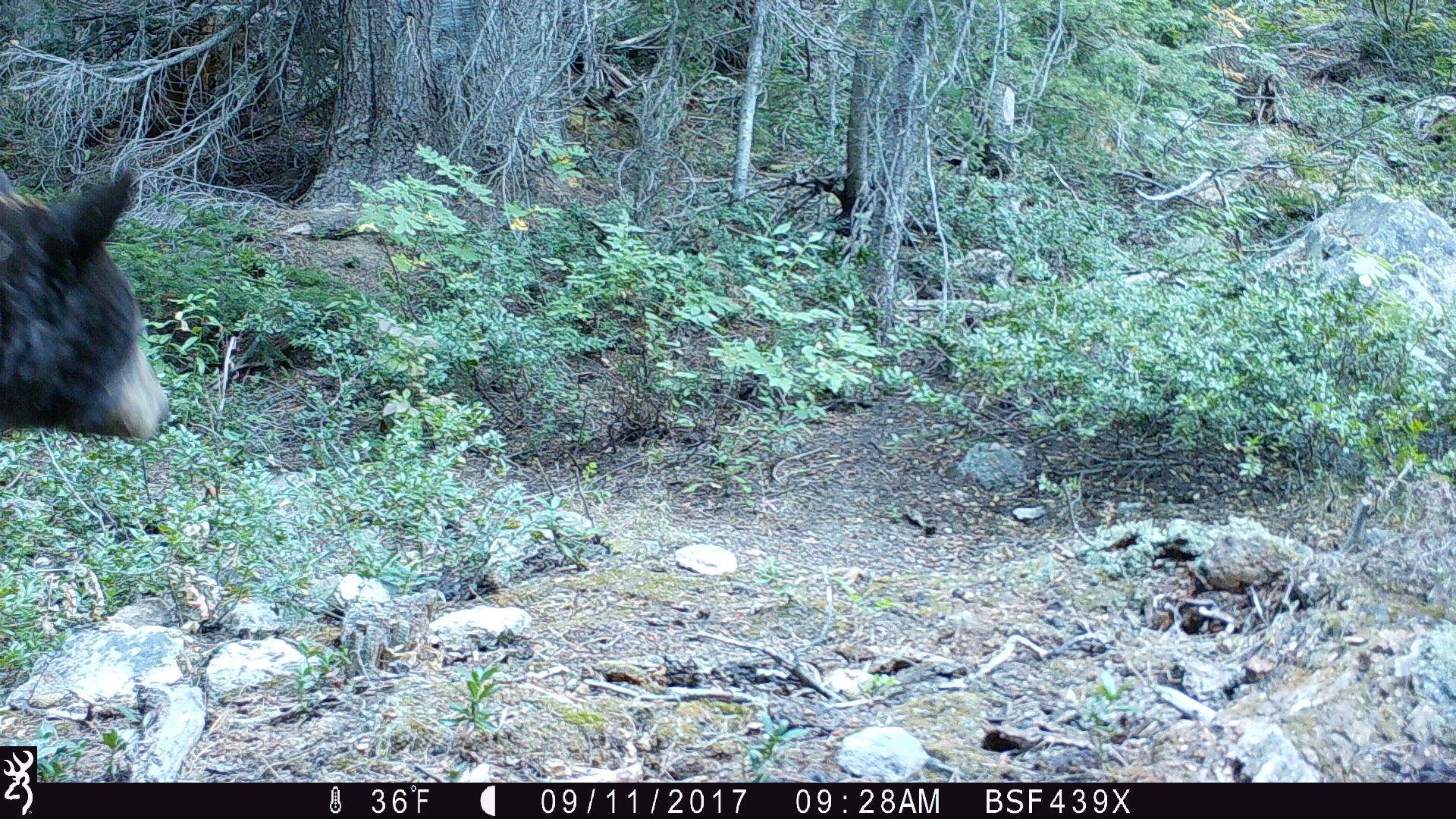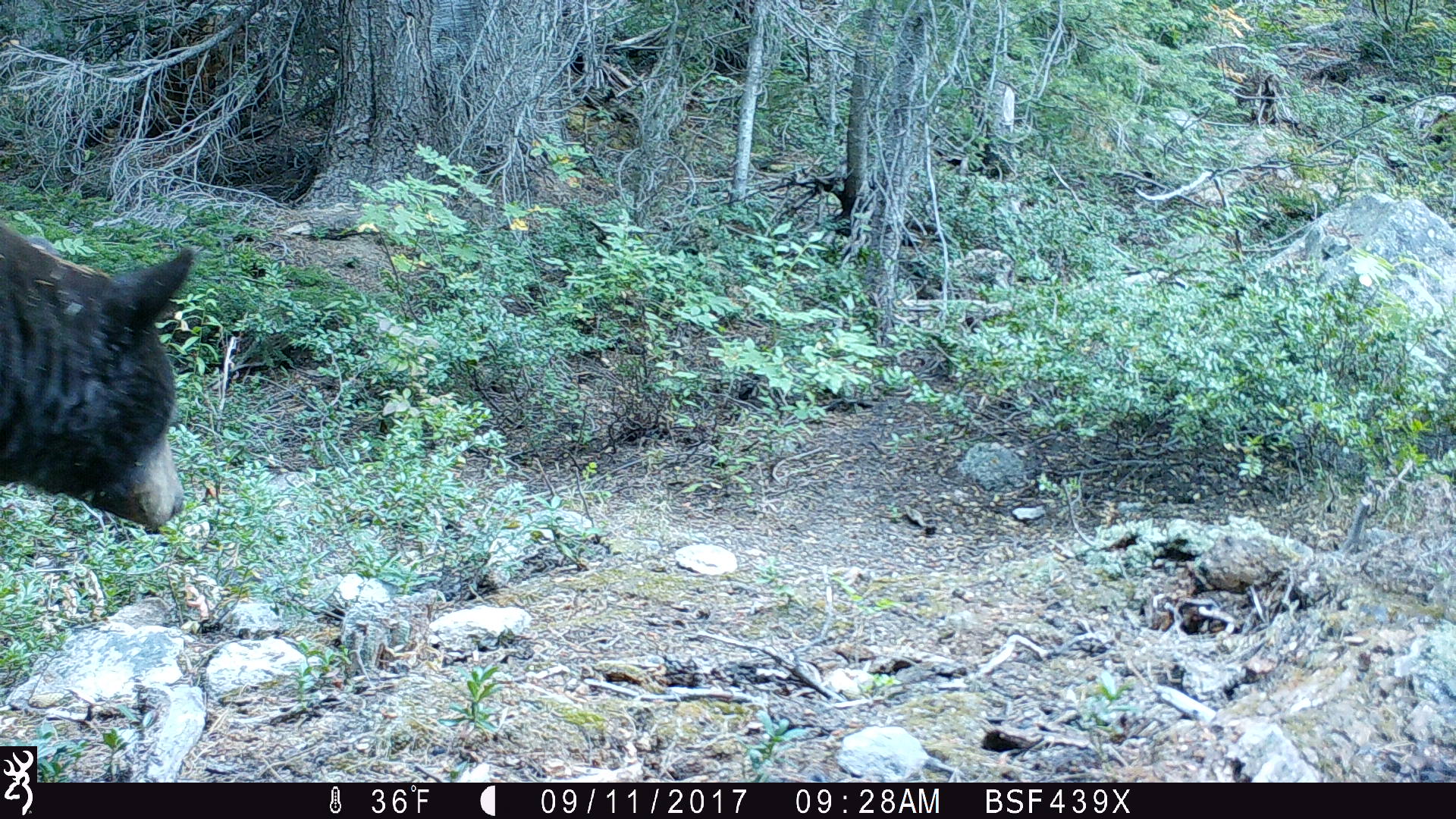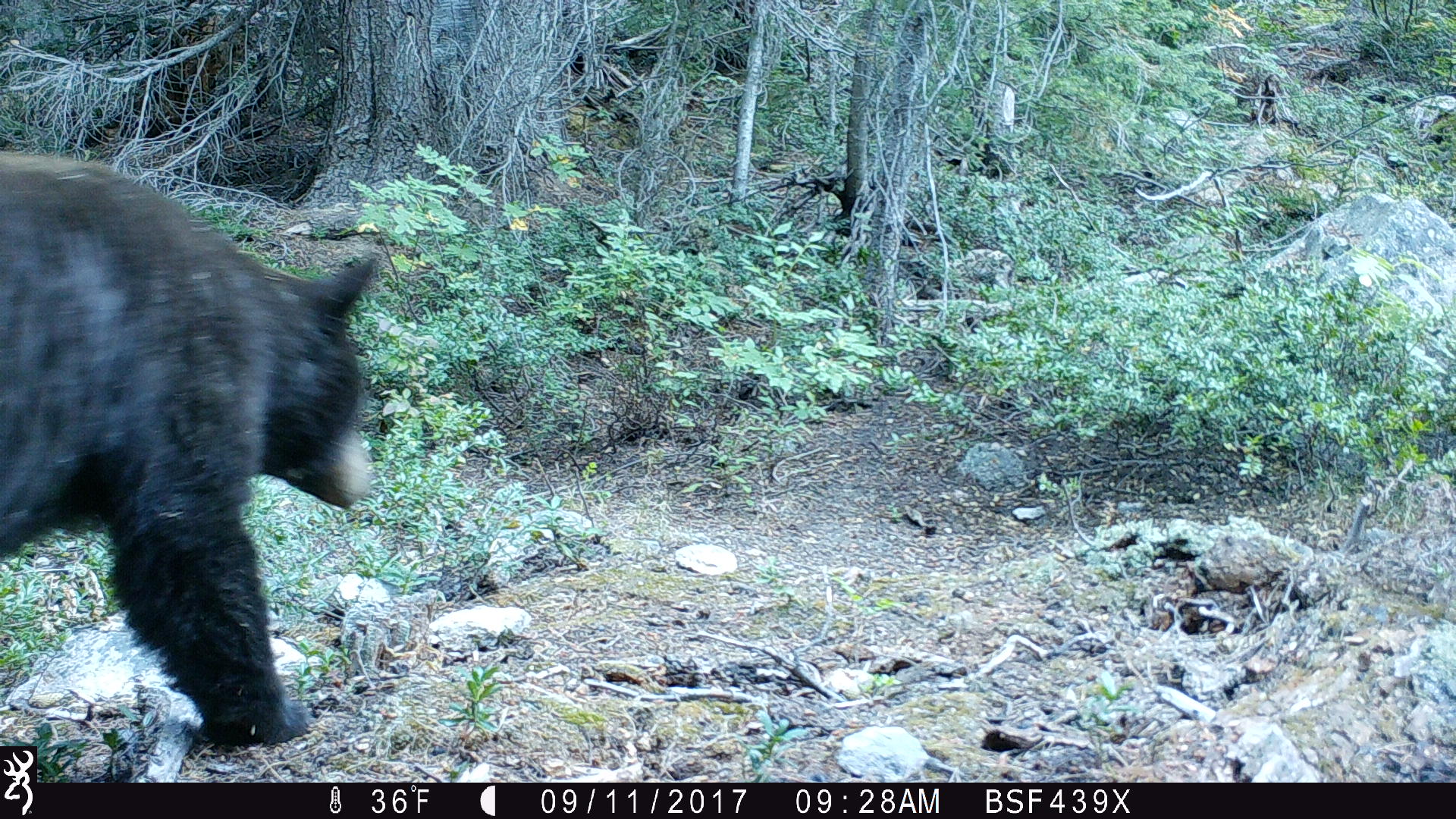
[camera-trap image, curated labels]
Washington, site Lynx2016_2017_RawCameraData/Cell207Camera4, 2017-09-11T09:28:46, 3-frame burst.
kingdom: Animalia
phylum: Chordata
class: Mammalia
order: Carnivora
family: Ursidae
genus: Ursus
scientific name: Ursus americanus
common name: american black bear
Ursus americanus (american black bear). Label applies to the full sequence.